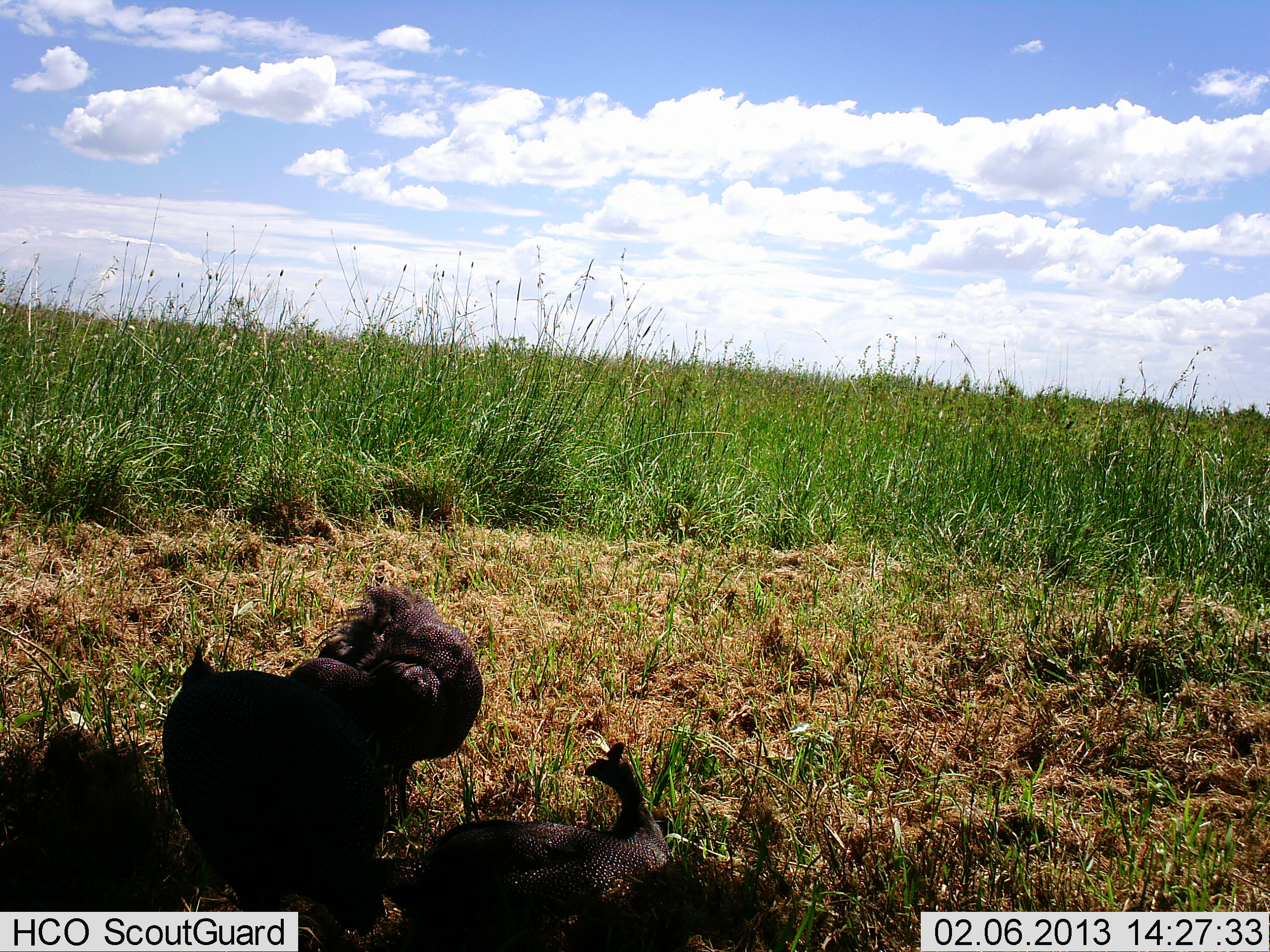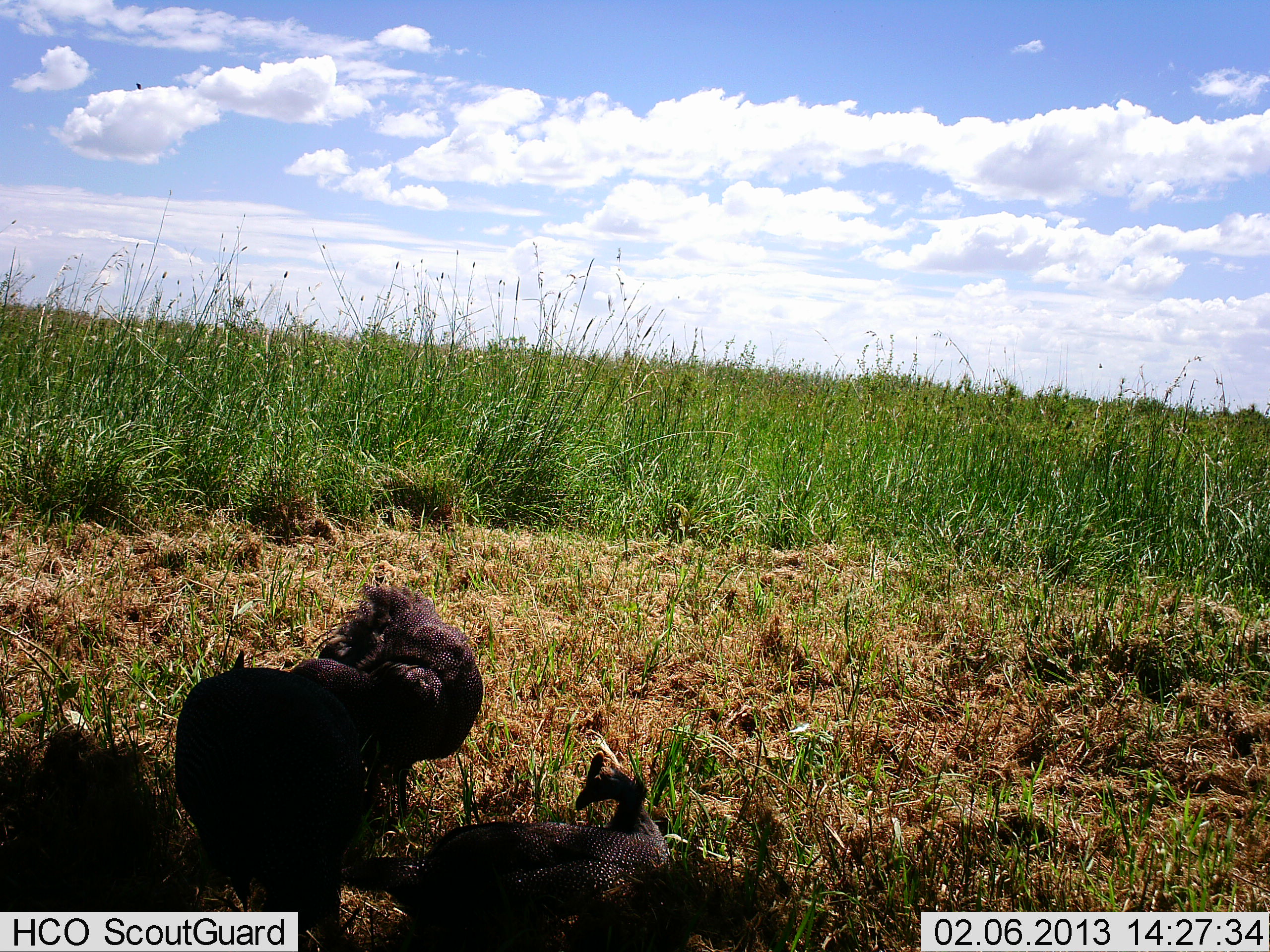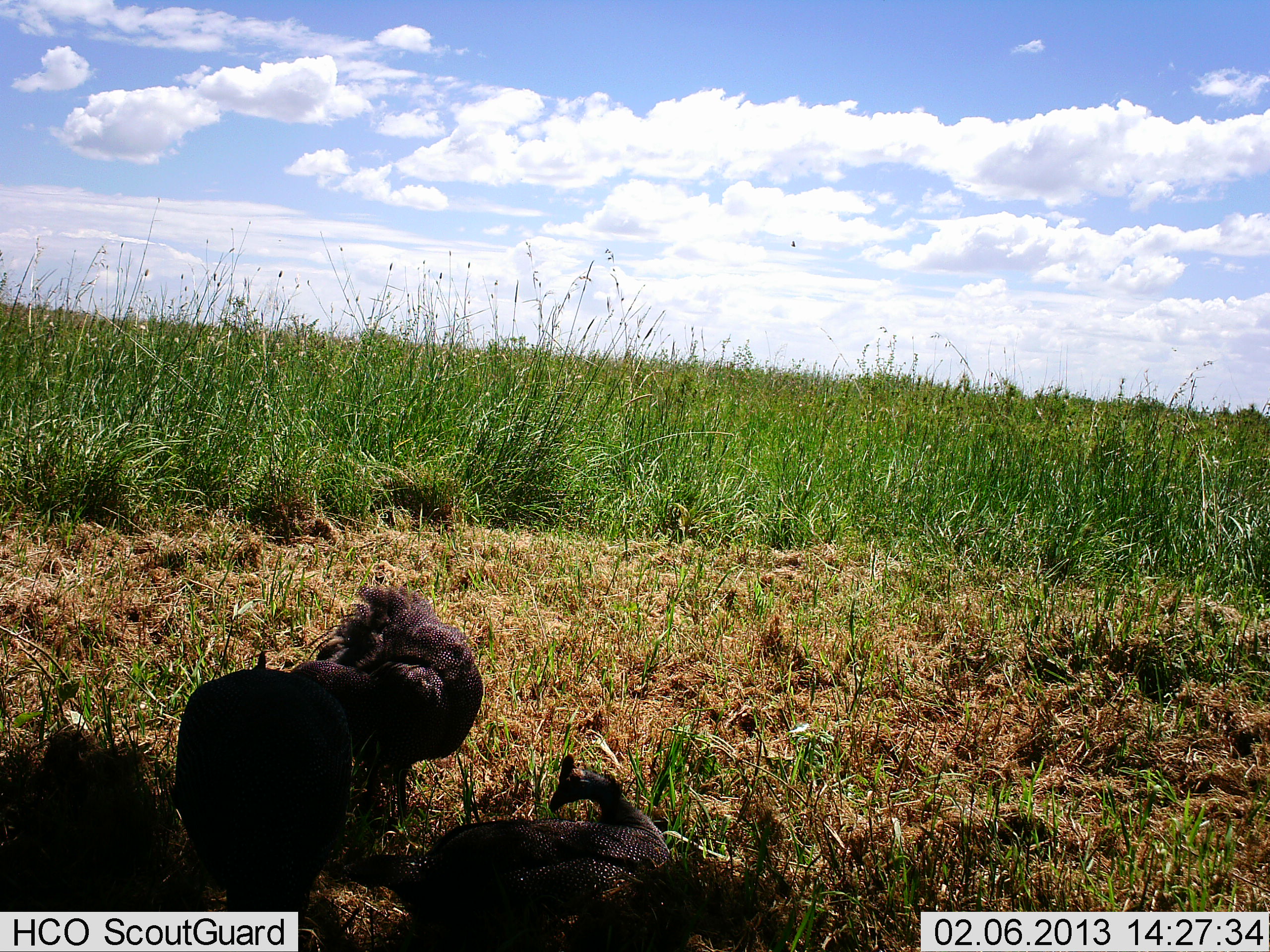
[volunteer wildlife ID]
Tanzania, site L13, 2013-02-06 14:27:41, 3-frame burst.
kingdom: Animalia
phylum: Chordata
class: Aves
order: Galliformes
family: Numididae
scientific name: Numididae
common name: guinea fowl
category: guineafowl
Guineafowl (guinea fowl) (Numididae), count 3. Behavior (volunteer vote fractions): standing 59%, resting 64%, moving 0%, interacting 8%. Young present (vote fraction): 0%. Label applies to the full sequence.